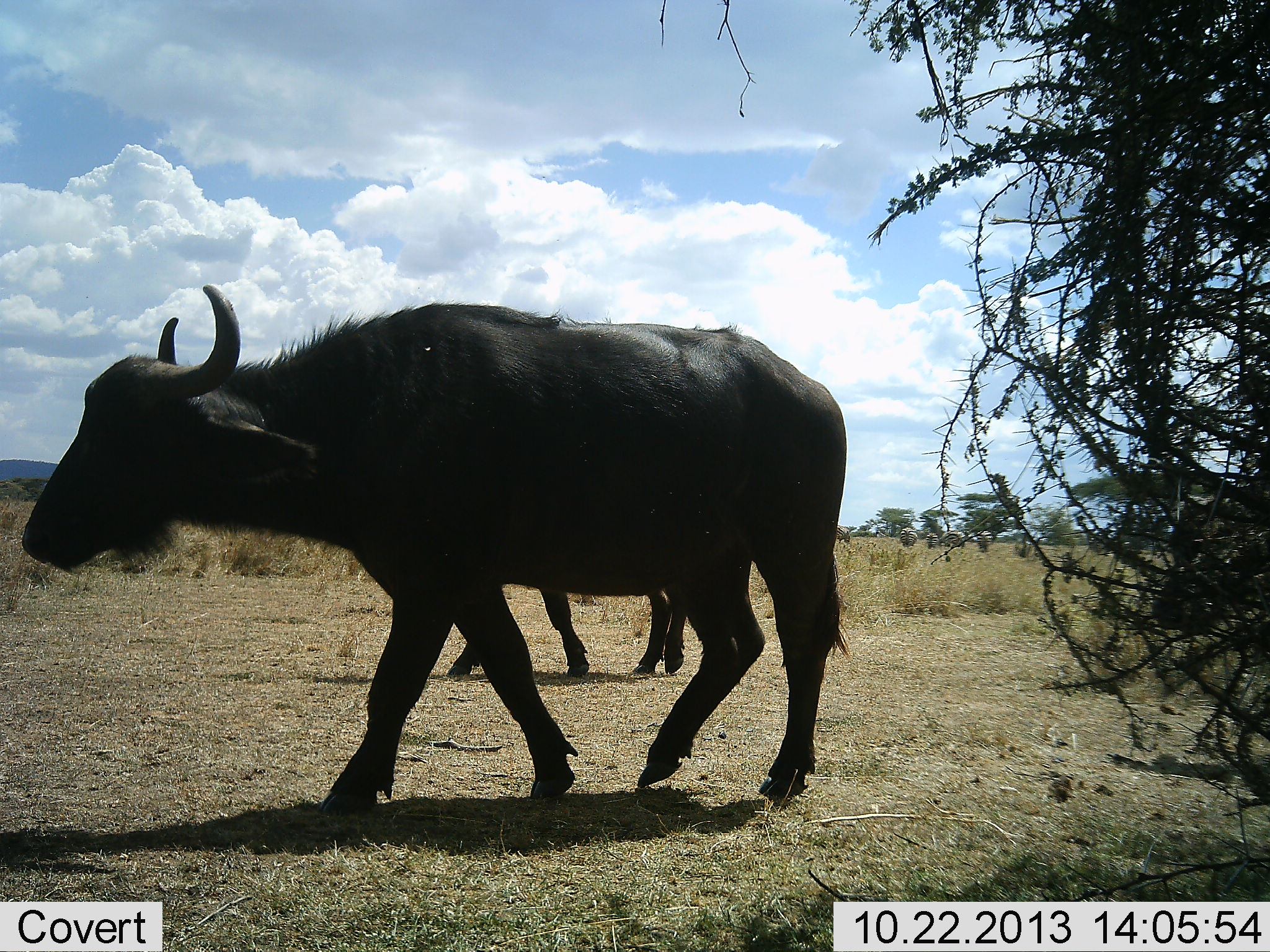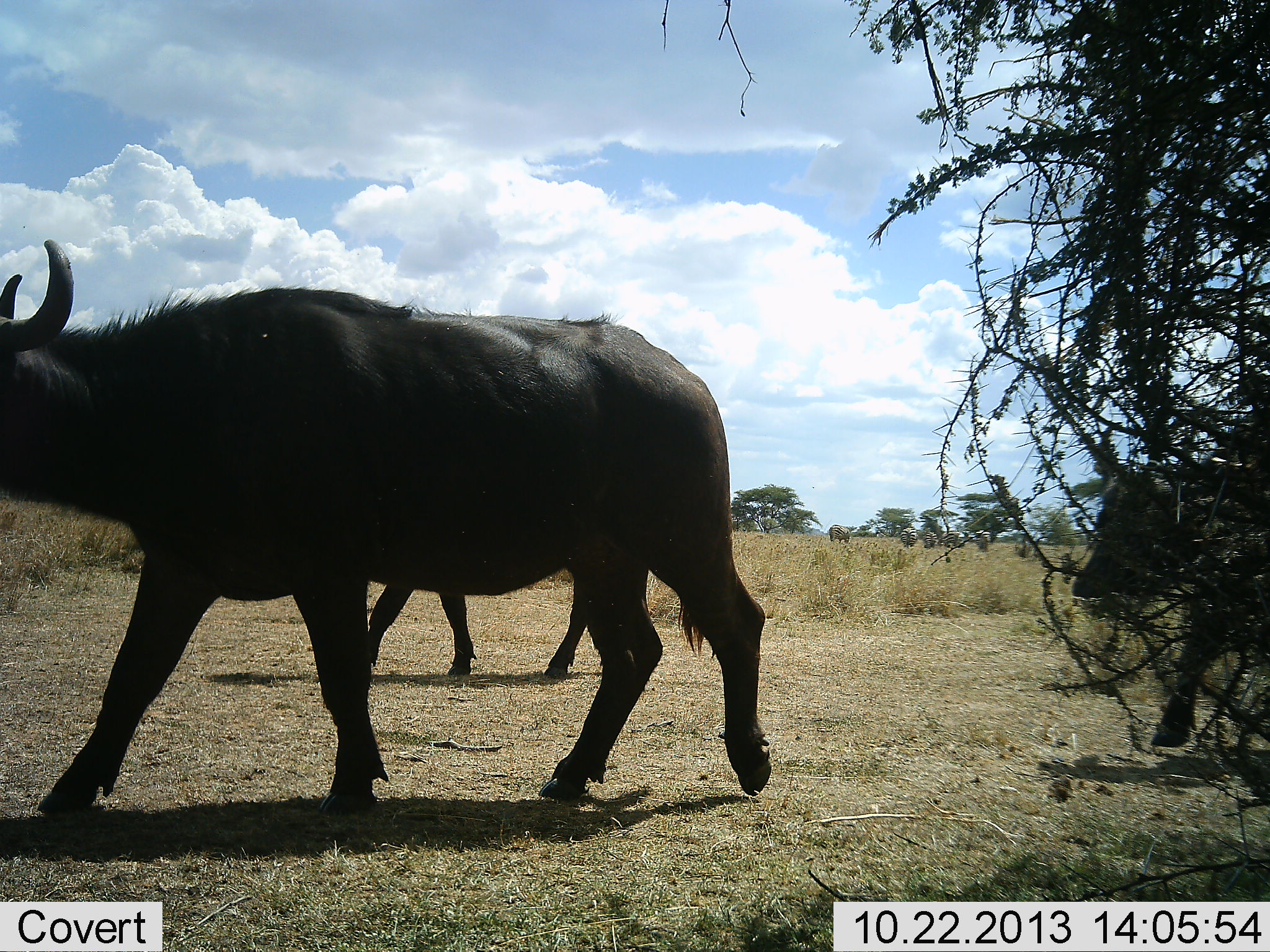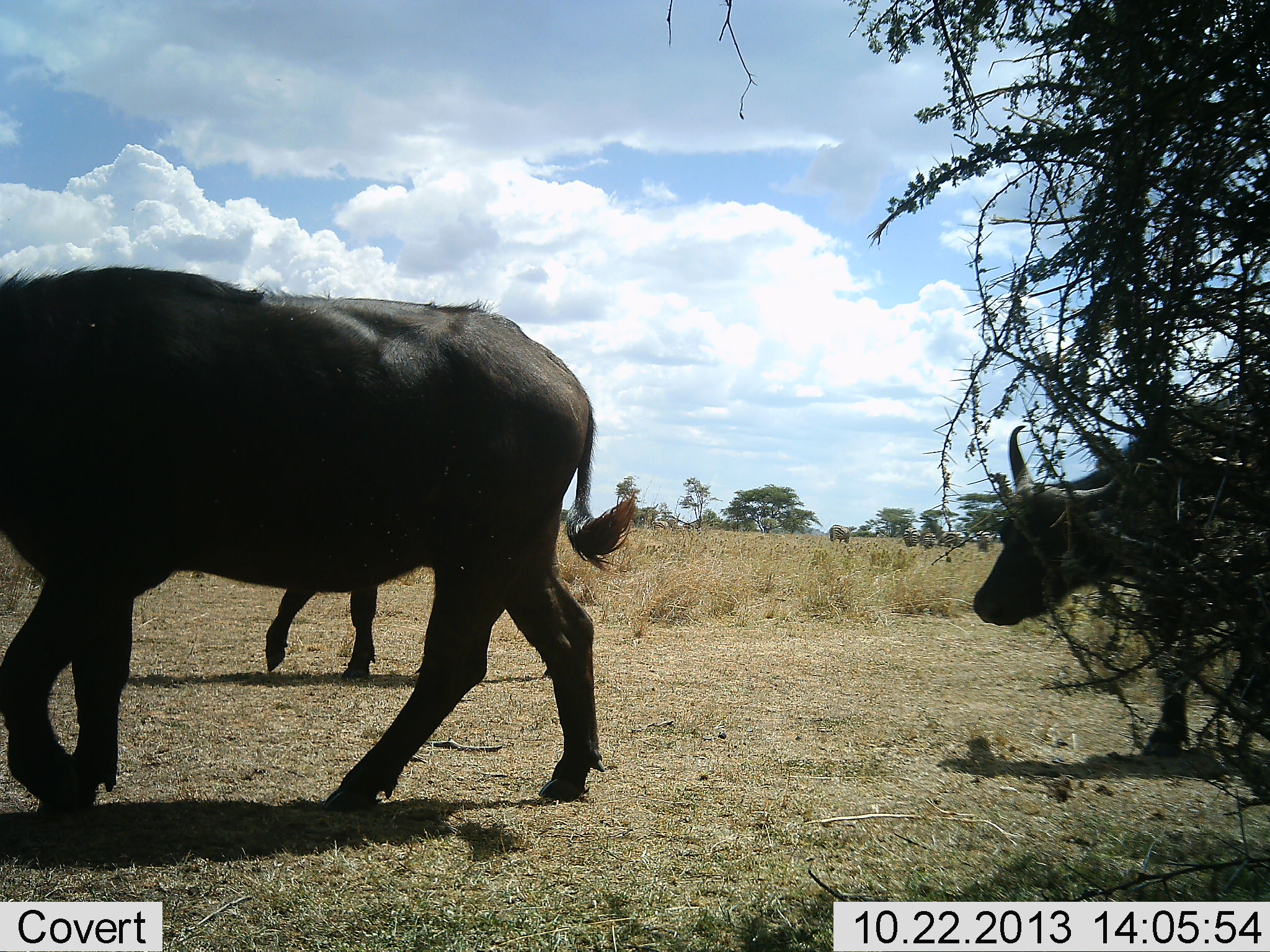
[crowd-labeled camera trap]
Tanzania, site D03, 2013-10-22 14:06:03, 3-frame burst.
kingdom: Animalia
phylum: Chordata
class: Mammalia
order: Artiodactyla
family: Bovidae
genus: Syncerus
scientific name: Syncerus caffer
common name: cape buffalo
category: buffalo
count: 3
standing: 18%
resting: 0%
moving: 100%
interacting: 0%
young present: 9%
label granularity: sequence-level